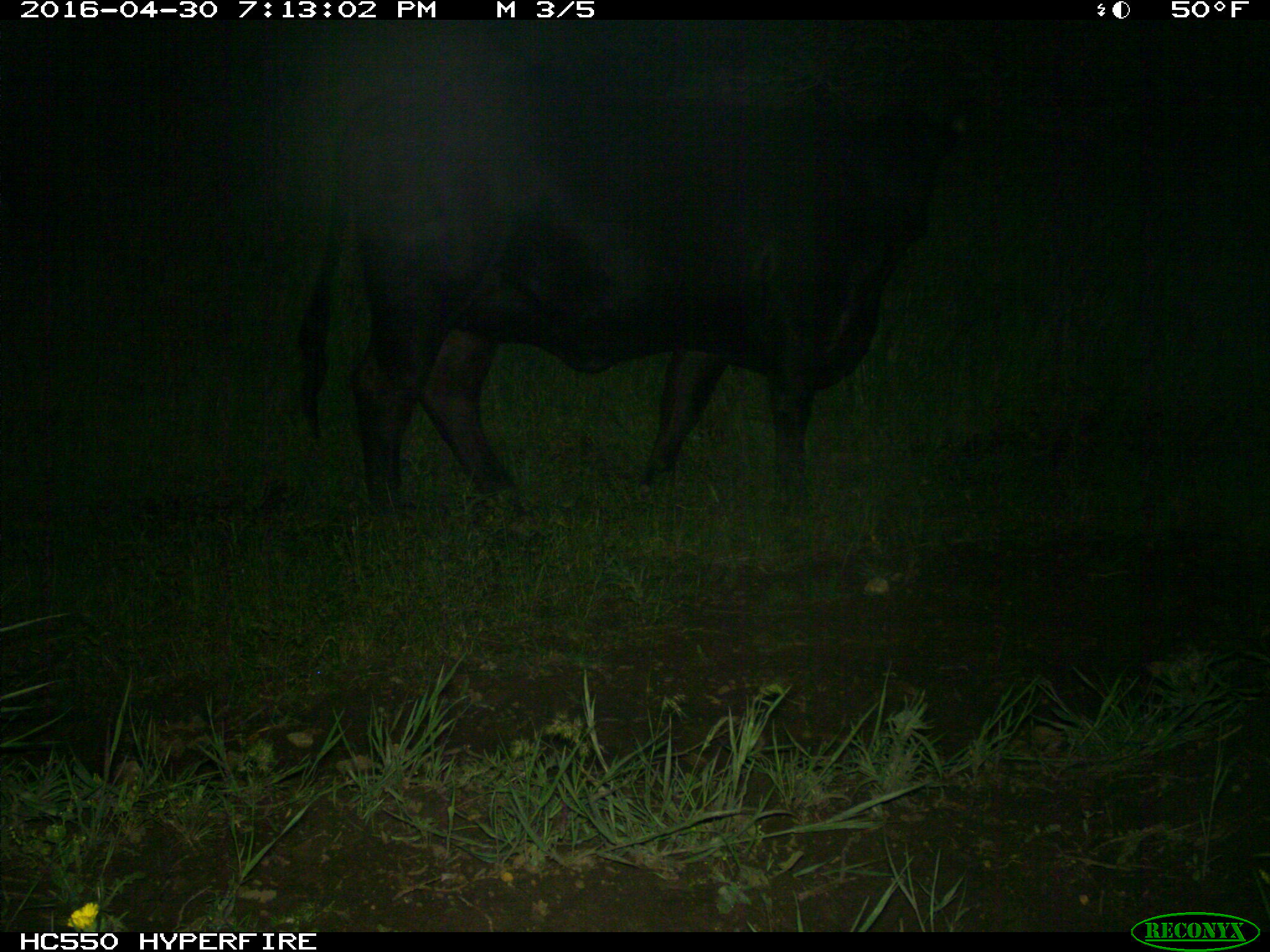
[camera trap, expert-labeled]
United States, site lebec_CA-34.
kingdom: Animalia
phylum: Chordata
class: Mammalia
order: Artiodactyla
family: Bovidae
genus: Bos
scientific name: Bos taurus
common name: domestic cow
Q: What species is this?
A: Bos taurus (domestic cow).